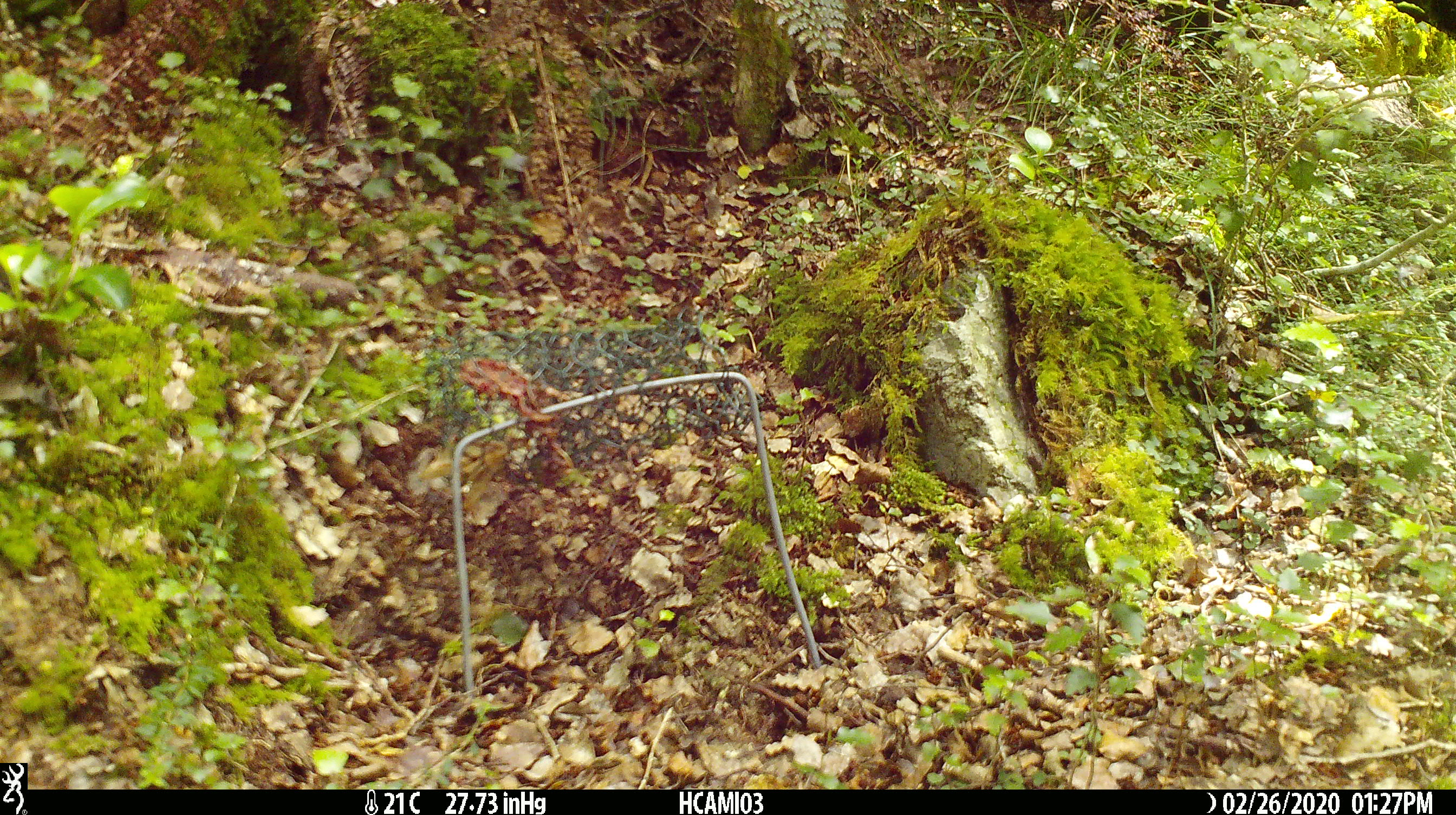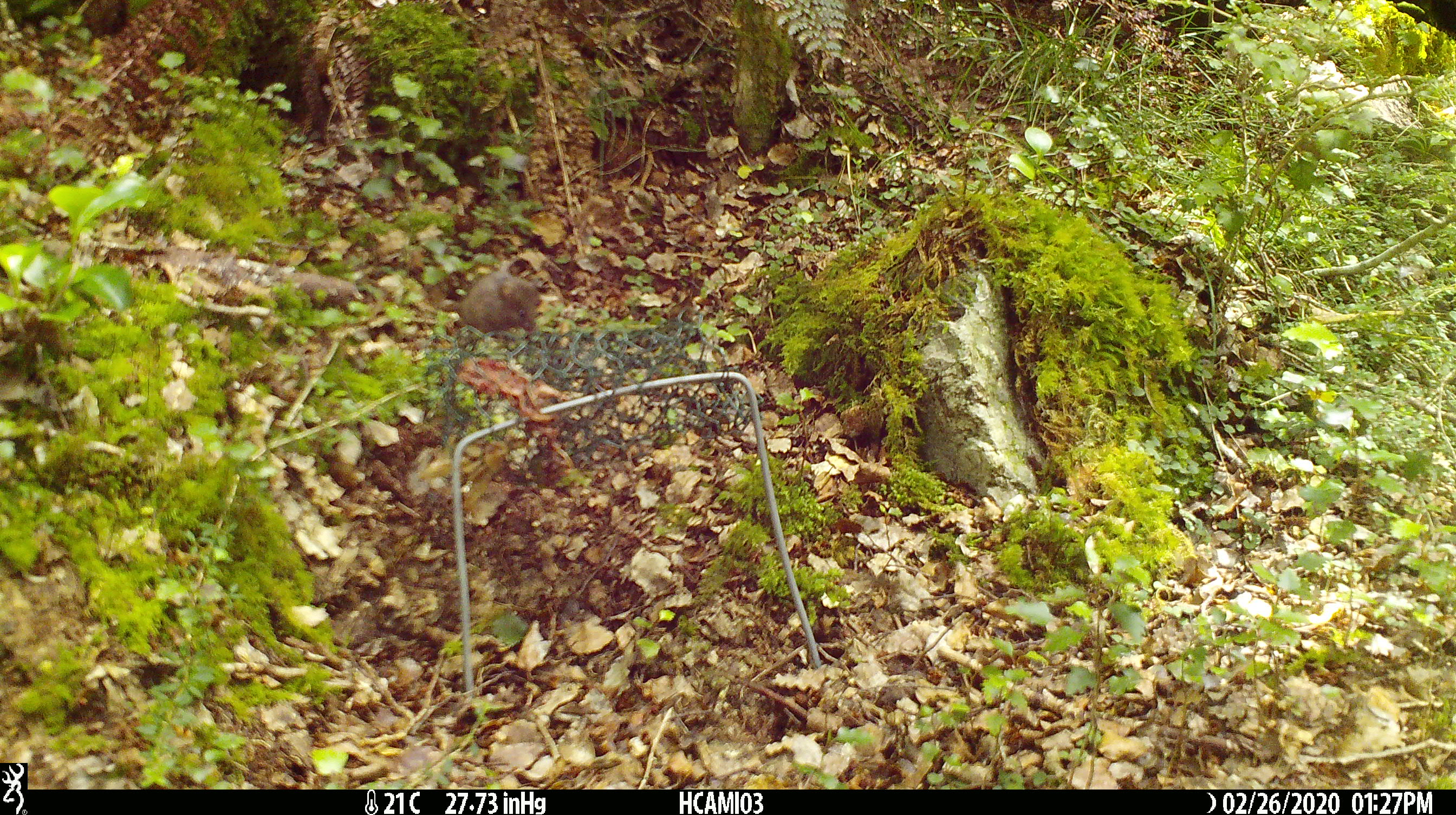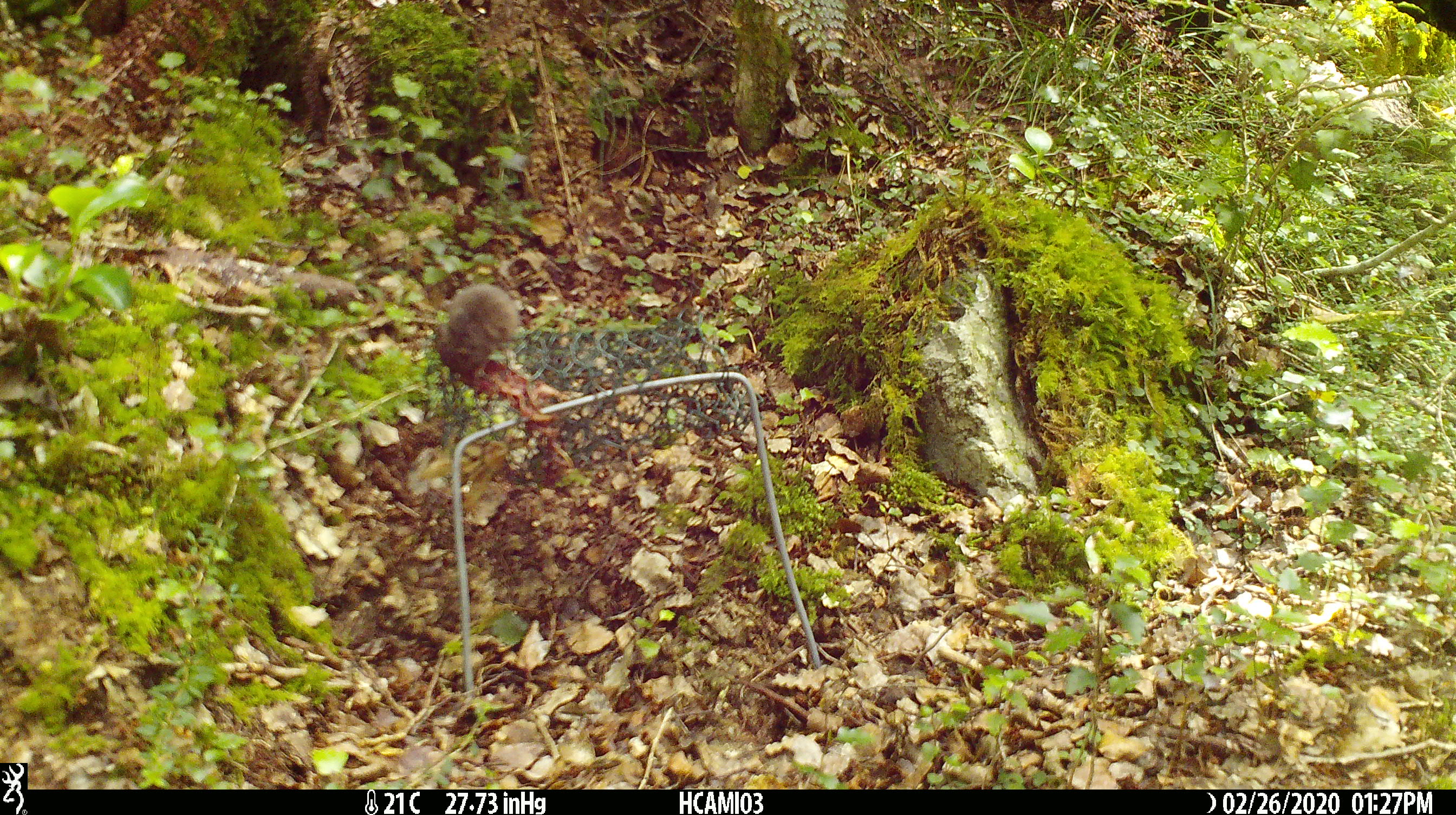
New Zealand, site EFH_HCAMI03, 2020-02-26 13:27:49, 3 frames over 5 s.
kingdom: Animalia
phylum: Chordata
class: Mammalia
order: Rodentia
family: Muridae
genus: Mus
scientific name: Mus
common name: mouse